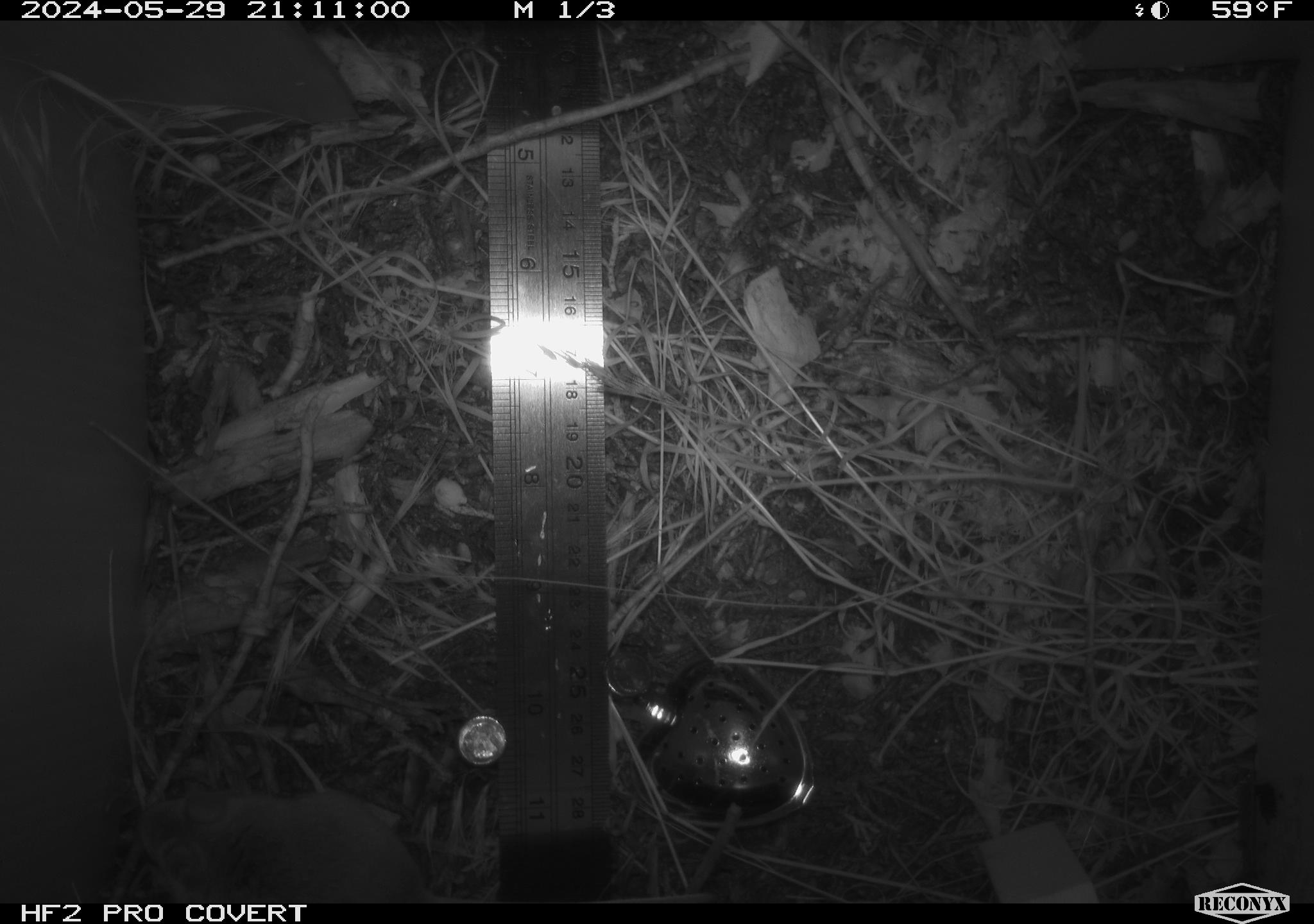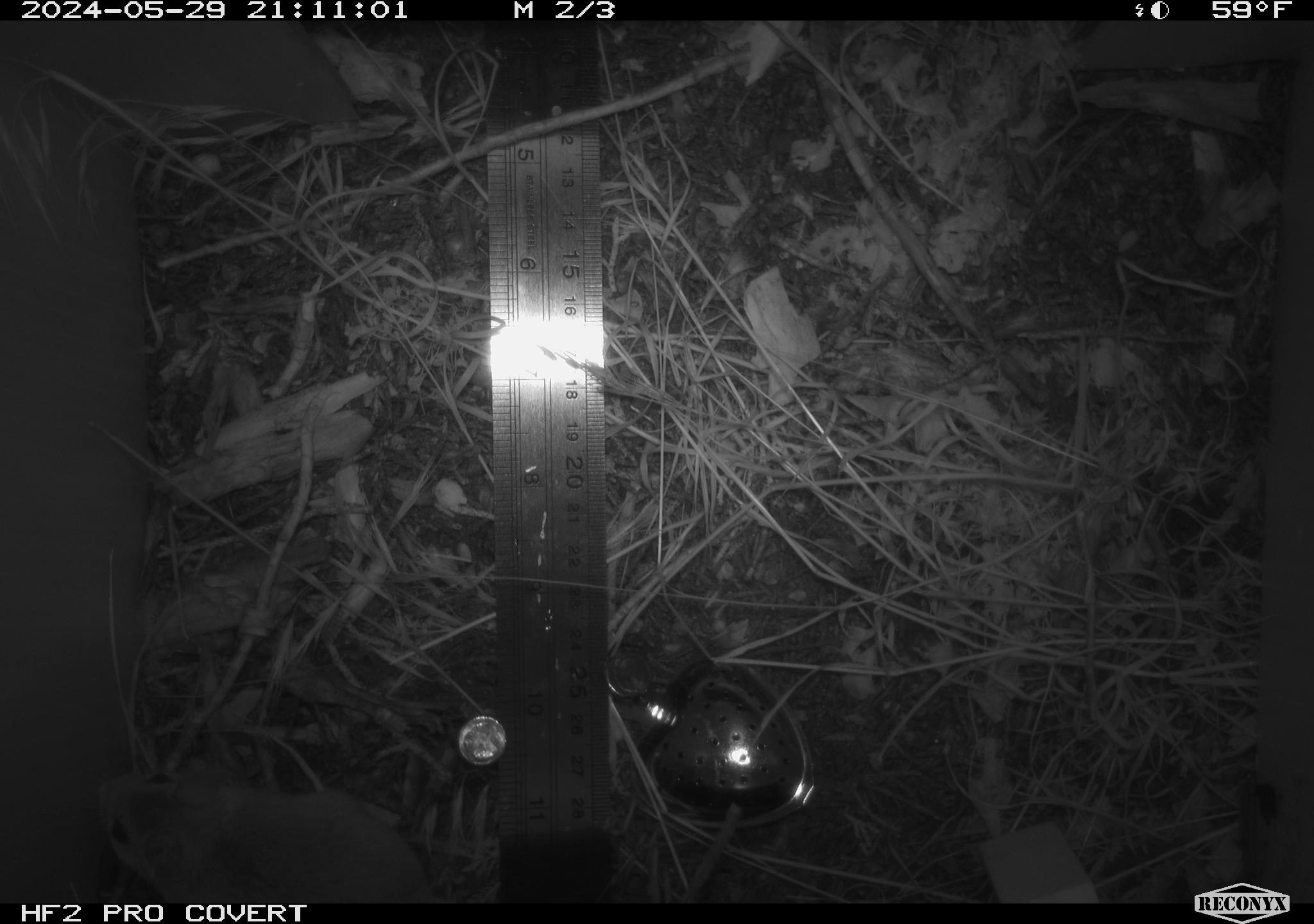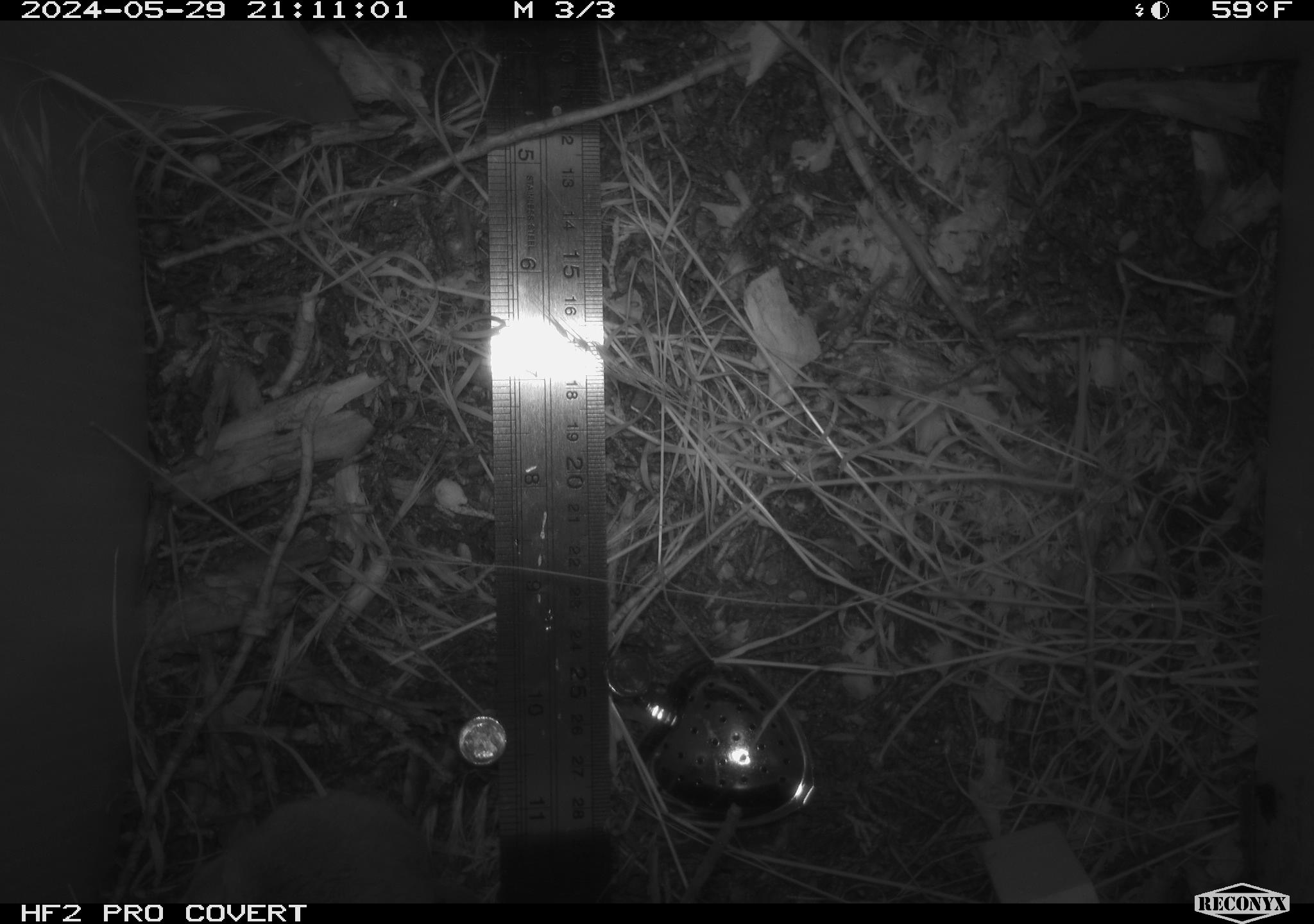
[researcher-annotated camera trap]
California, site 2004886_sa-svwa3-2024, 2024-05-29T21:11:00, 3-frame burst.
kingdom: Animalia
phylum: Chordata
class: Mammalia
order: Rodentia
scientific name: Rodentia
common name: mouse species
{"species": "mouse species (Rodentia)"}